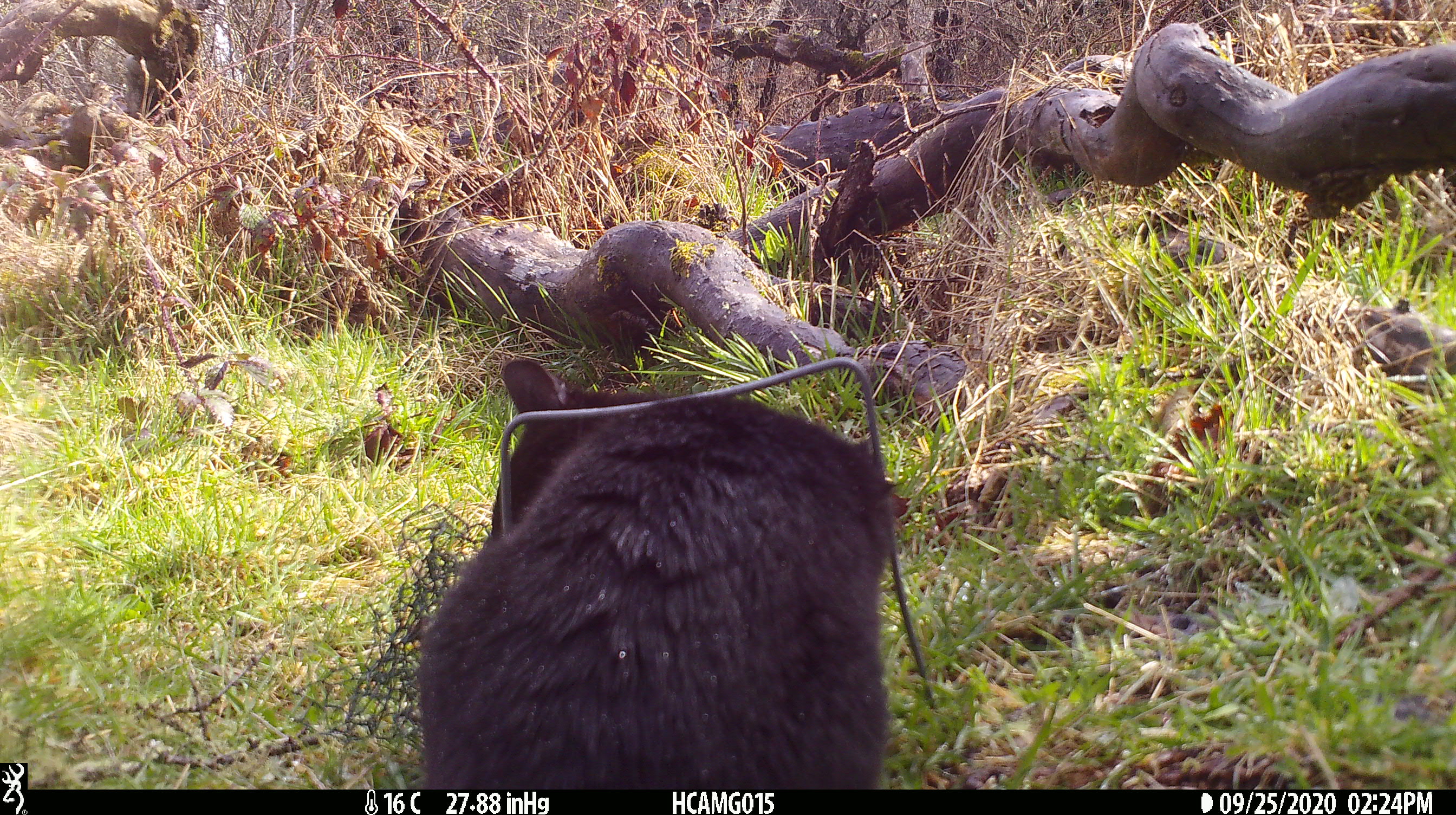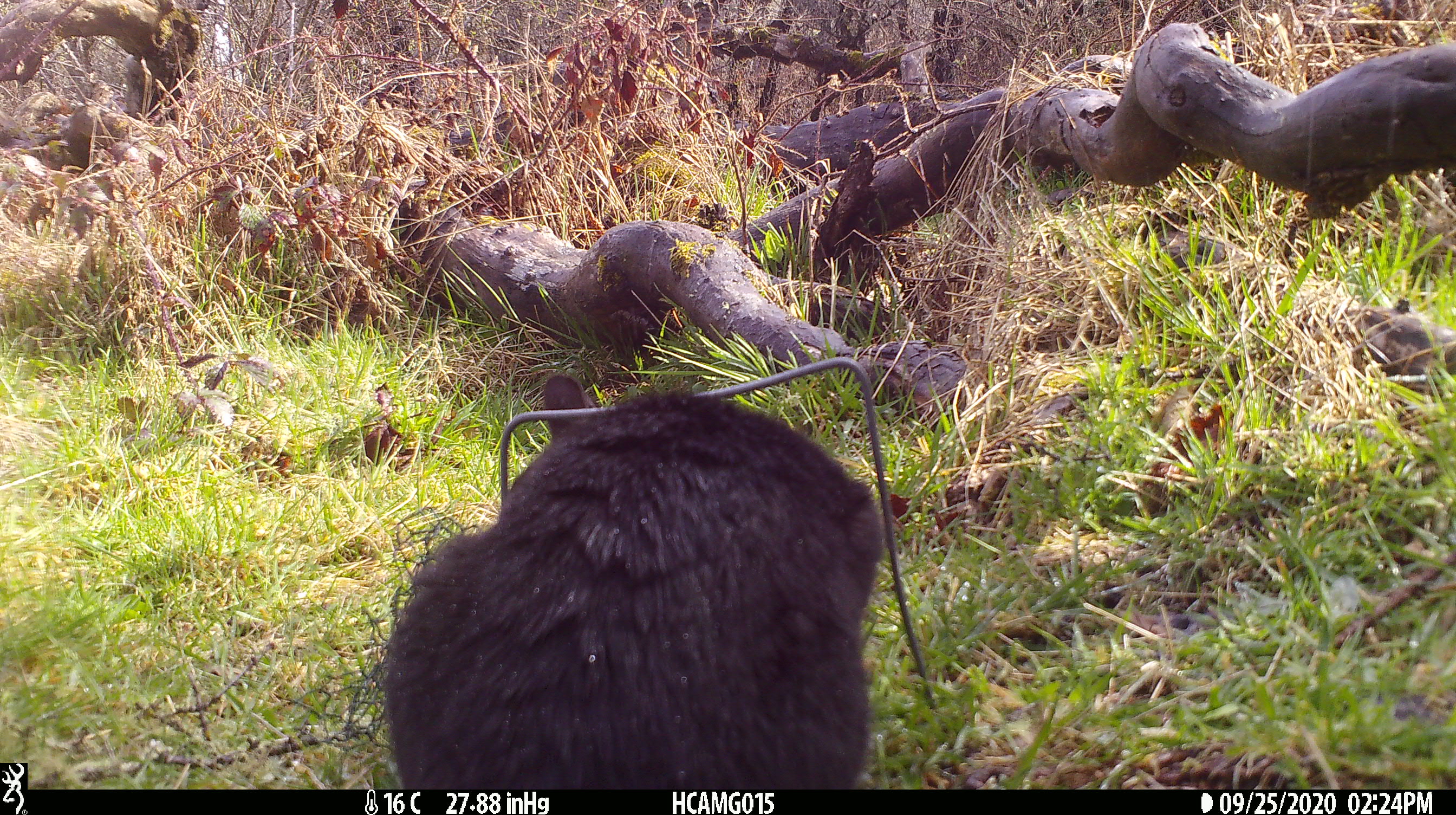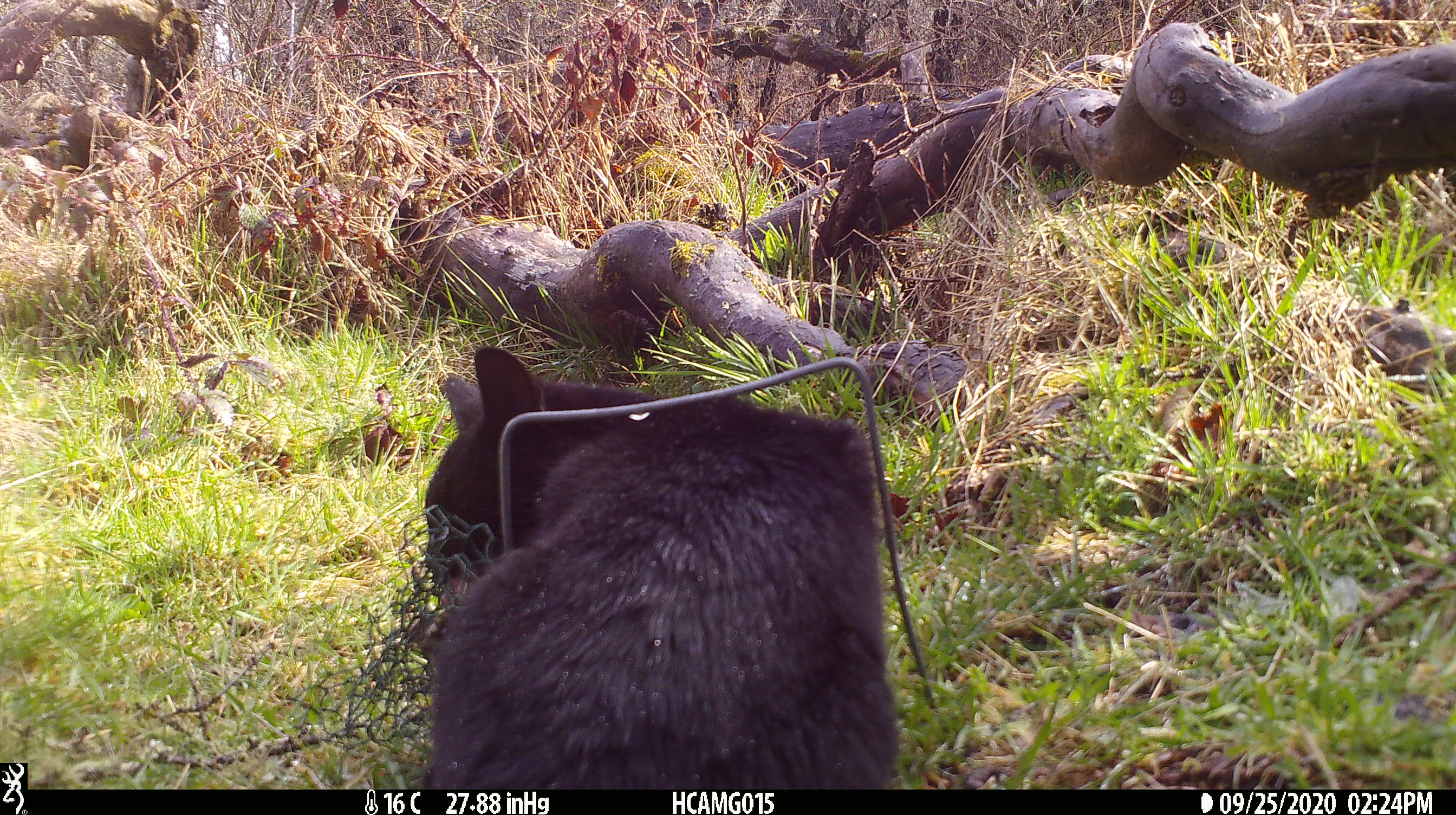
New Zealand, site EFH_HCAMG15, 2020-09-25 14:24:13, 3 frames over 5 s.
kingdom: Animalia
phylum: Chordata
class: Mammalia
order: Carnivora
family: Felidae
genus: Felis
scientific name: Felis catus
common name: domestic cat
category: cat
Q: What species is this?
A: Cat (domestic cat) (Felis catus).